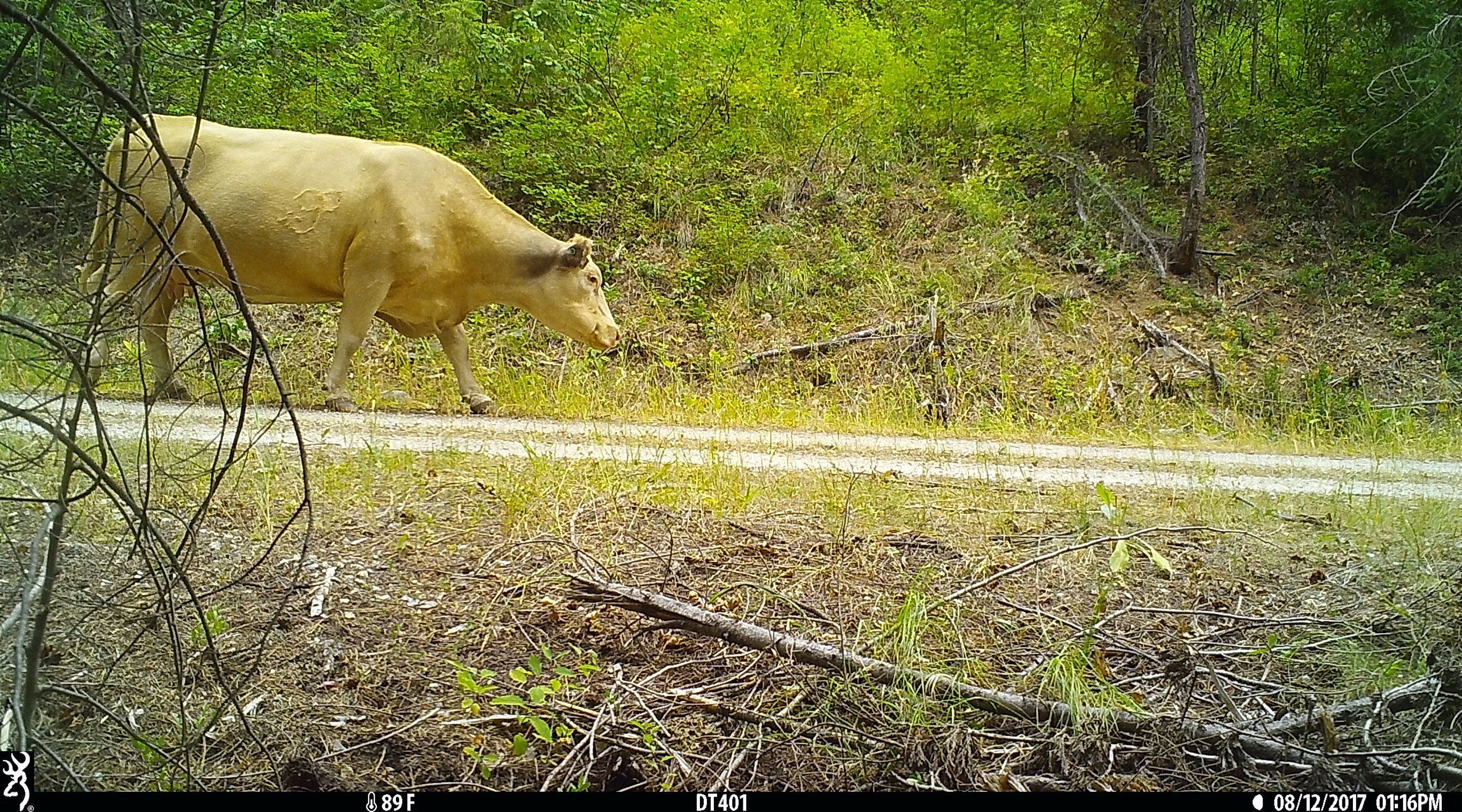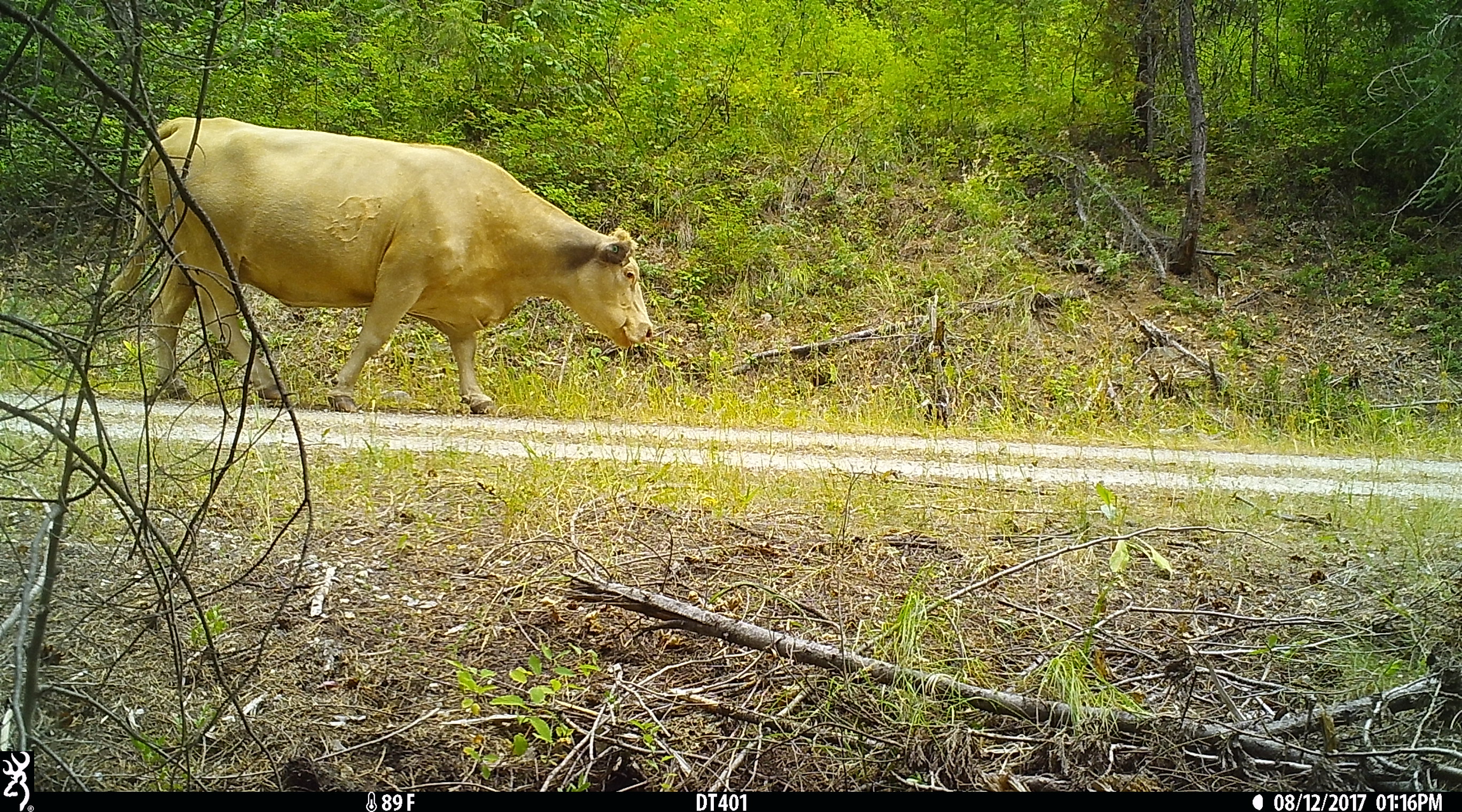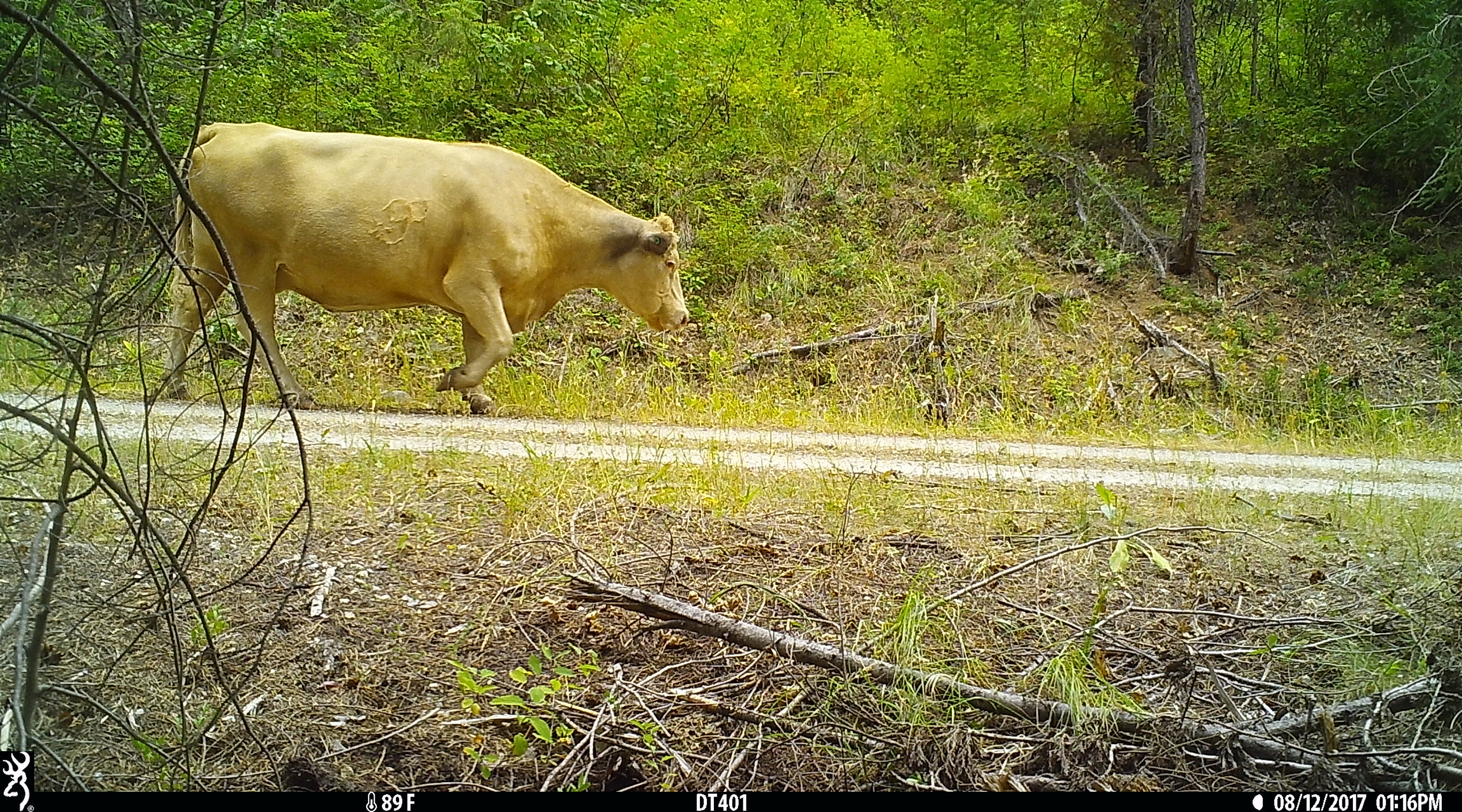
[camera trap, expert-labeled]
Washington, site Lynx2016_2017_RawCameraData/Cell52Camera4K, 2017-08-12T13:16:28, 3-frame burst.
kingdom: Animalia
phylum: Chordata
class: Mammalia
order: Artiodactyla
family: Bovidae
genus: Bos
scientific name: Bos taurus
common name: domestic cattle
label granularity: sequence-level